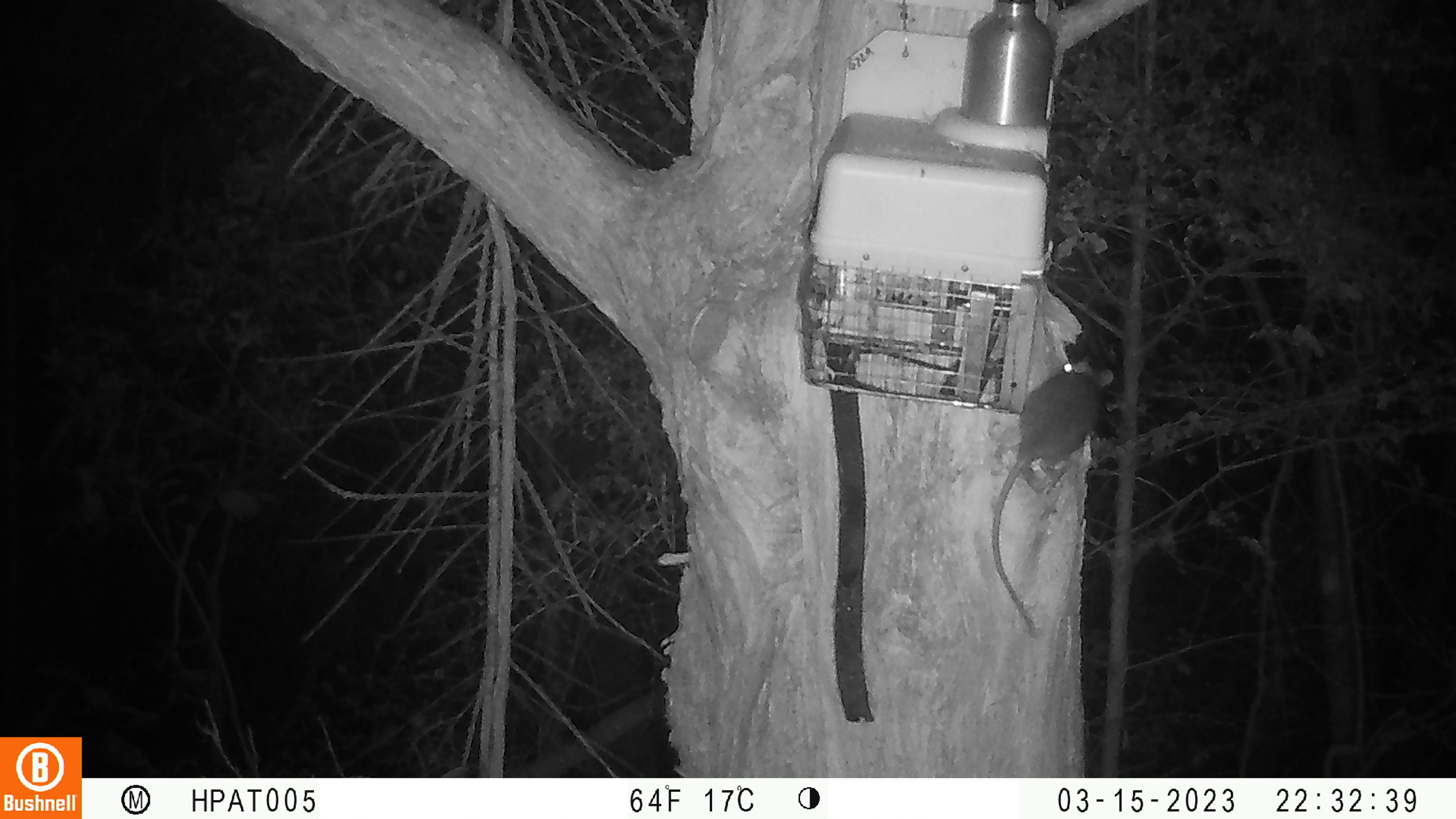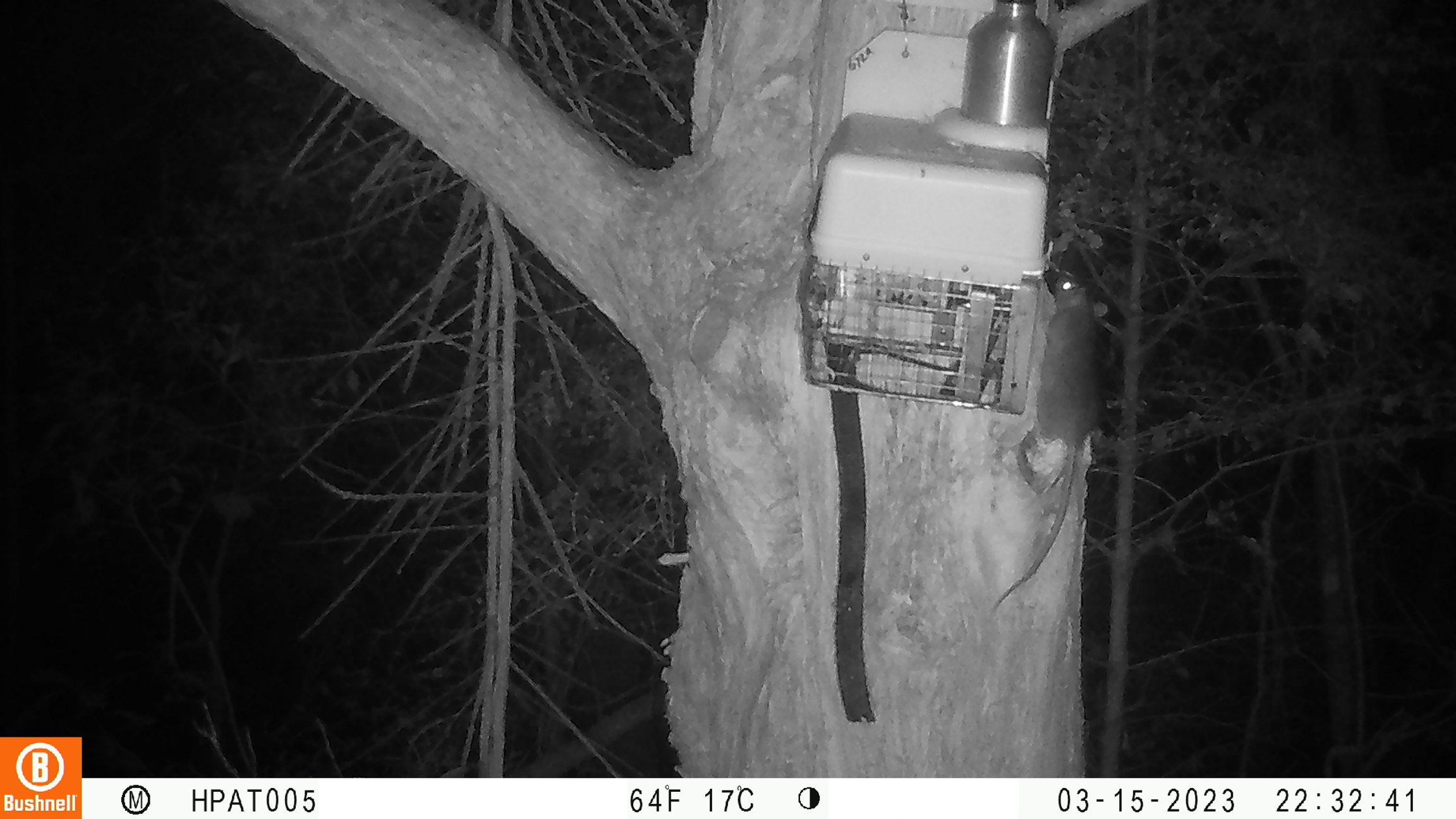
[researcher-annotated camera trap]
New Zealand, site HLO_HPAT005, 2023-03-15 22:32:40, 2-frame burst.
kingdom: Animalia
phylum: Chordata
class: Mammalia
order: Rodentia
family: Muridae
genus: Rattus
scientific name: Rattus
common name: rat